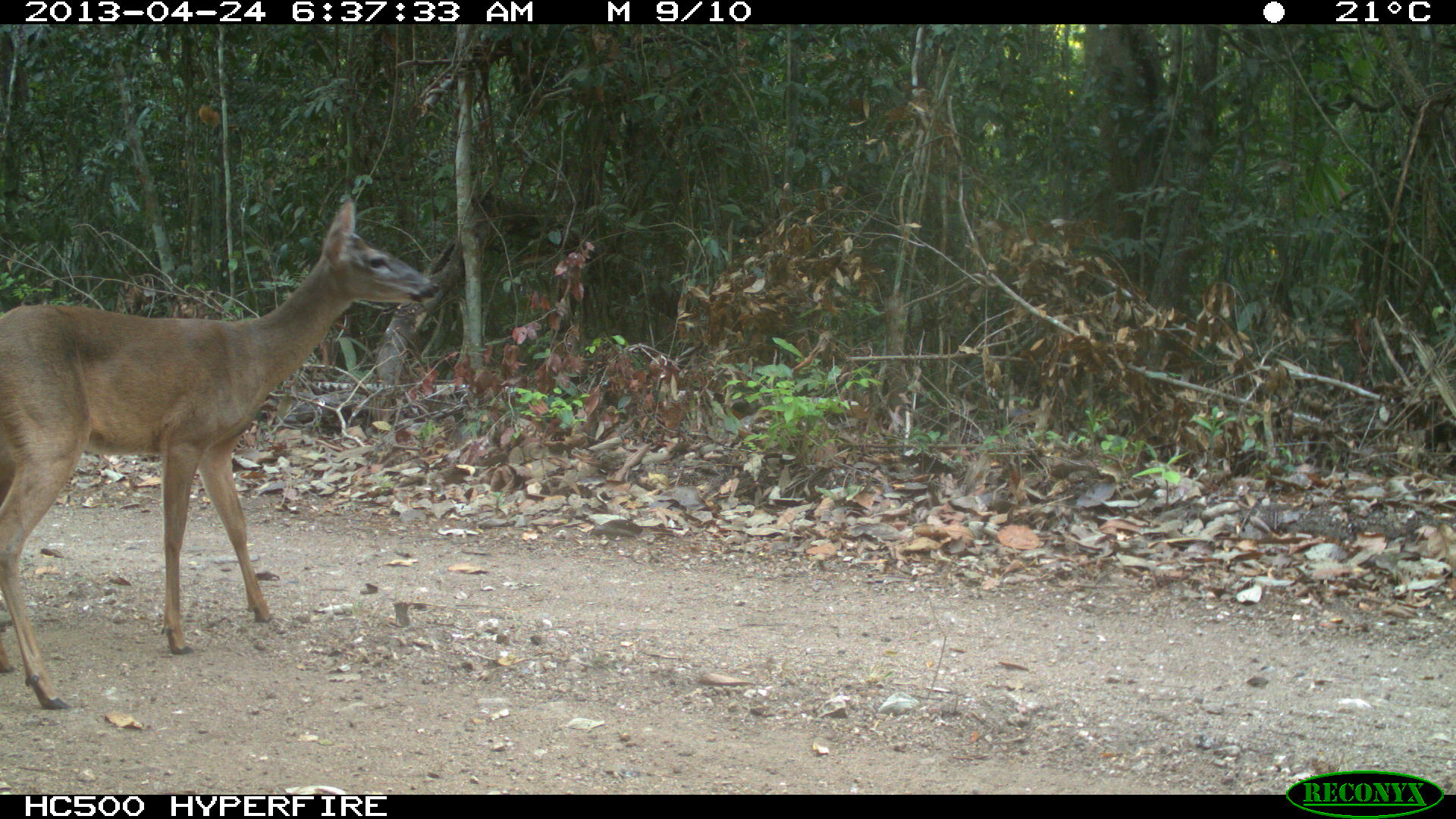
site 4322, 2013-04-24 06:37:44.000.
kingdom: Animalia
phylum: Chordata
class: Mammalia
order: Artiodactyla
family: Cervidae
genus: Odocoileus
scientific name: Odocoileus virginianus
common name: white-tailed deer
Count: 1.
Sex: female.